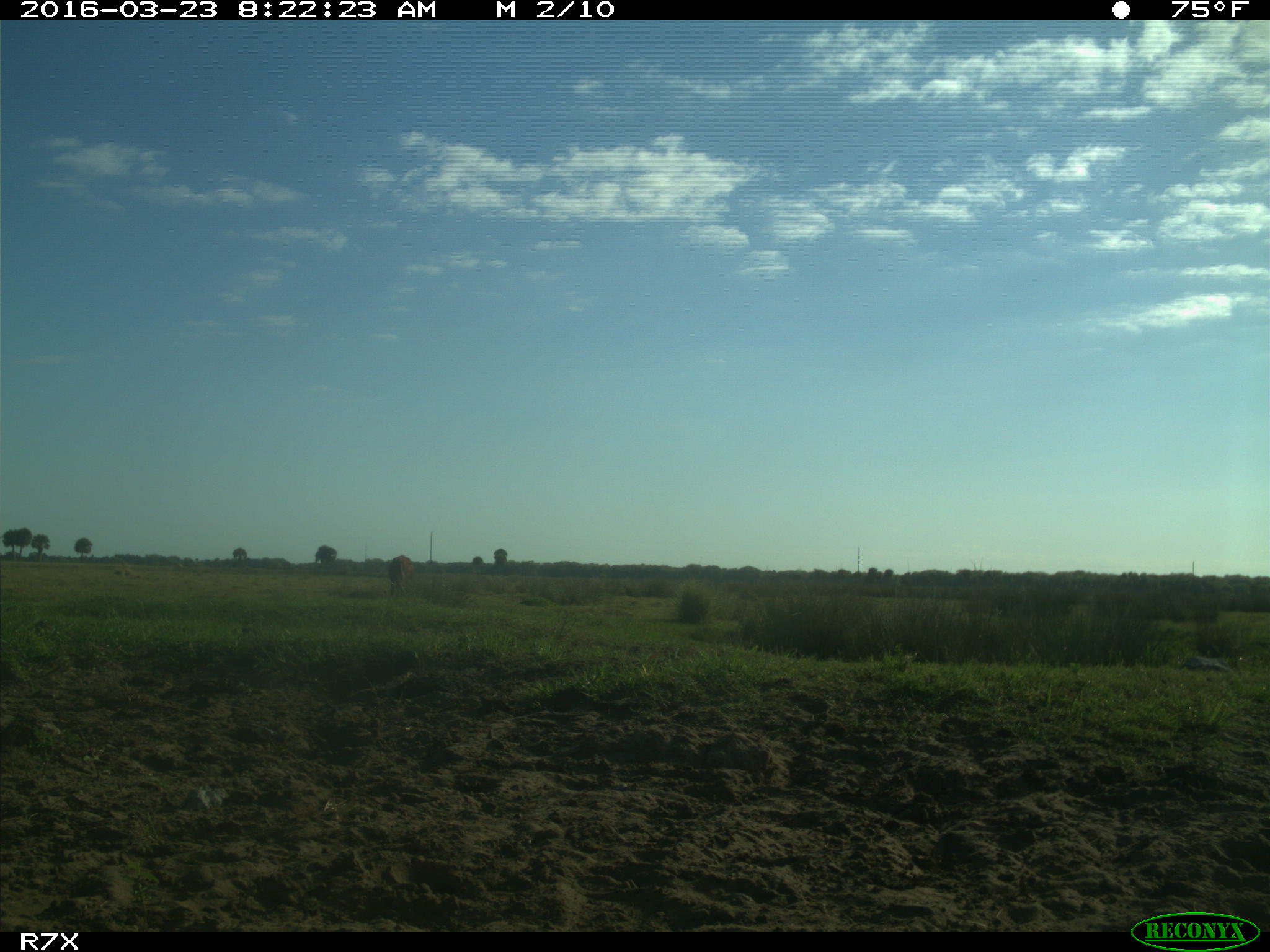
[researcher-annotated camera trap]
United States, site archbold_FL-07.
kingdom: Animalia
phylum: Chordata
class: Mammalia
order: Artiodactyla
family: Bovidae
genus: Bos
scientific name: Bos taurus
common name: domestic cow